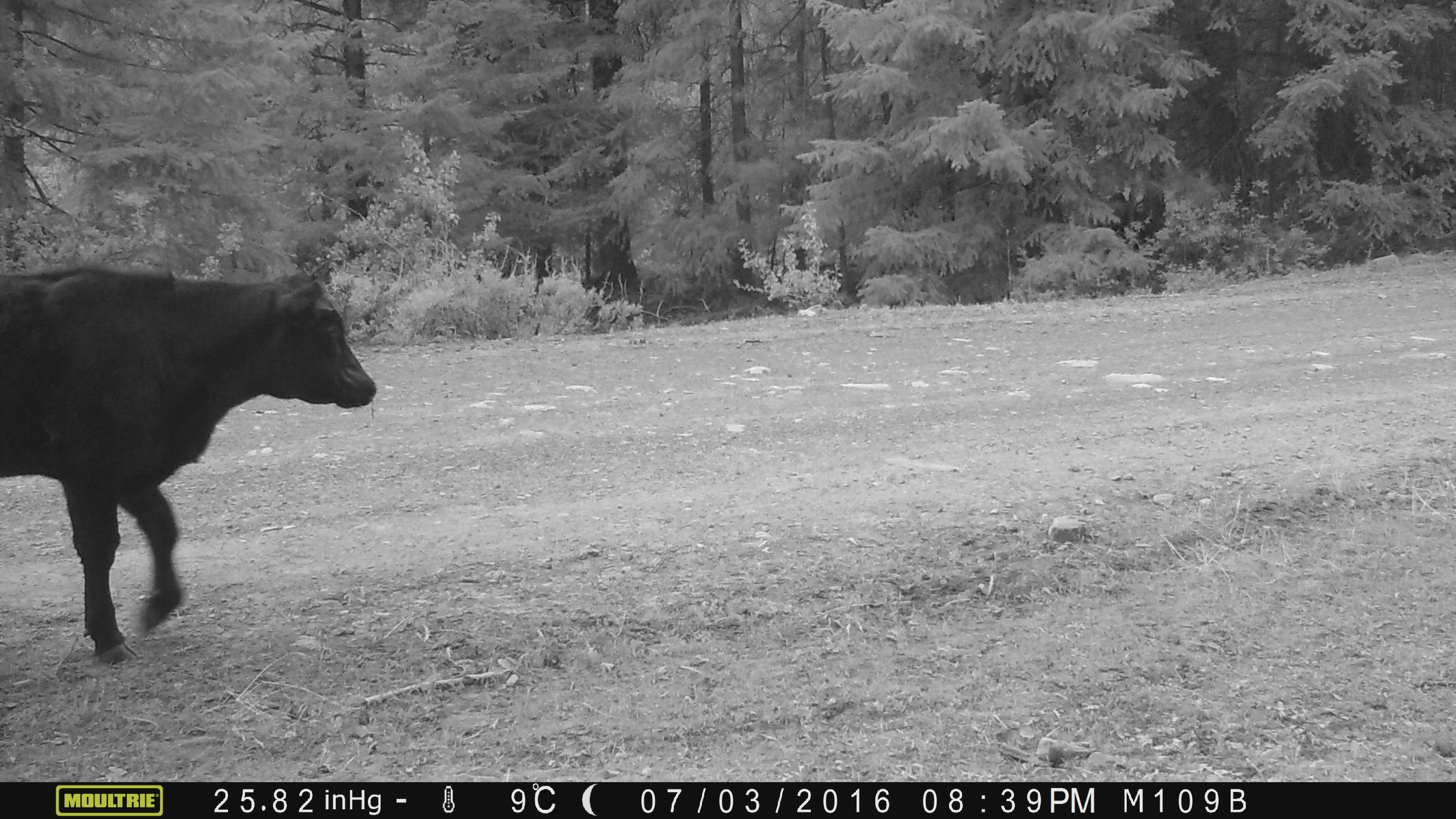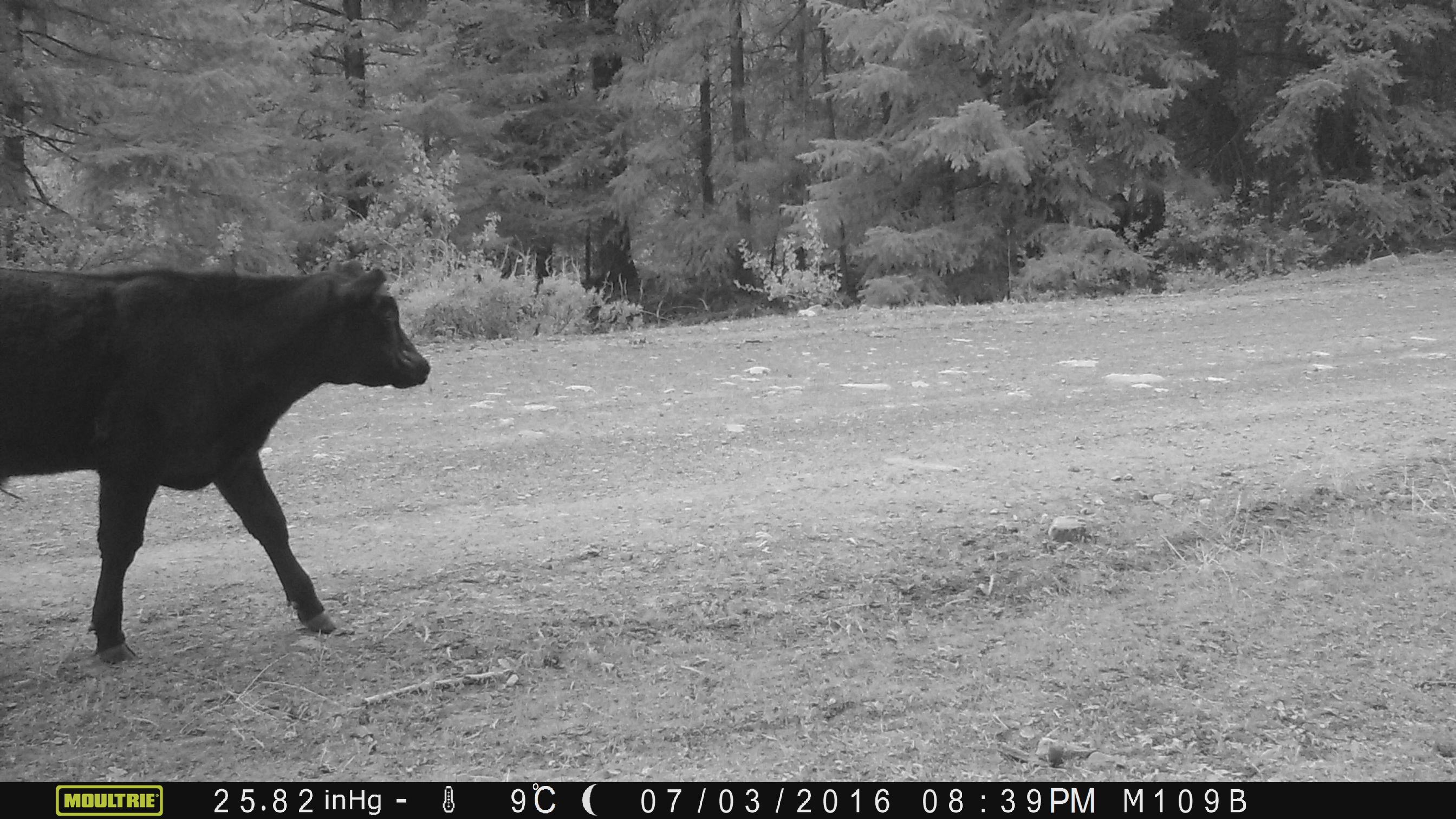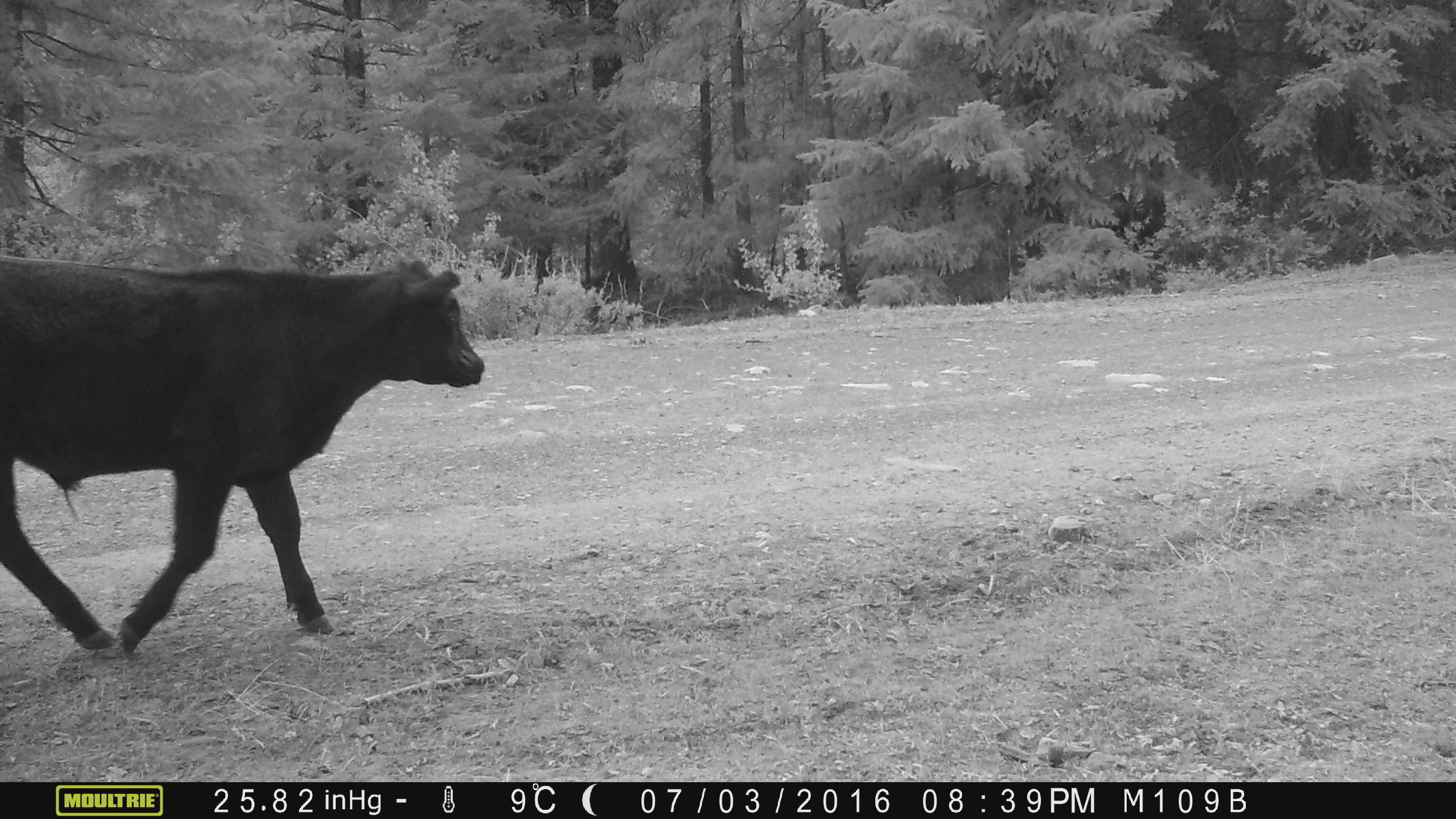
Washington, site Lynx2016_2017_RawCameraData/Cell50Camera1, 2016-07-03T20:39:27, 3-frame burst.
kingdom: Animalia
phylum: Chordata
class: Mammalia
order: Artiodactyla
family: Bovidae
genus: Bos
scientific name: Bos taurus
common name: domestic cattle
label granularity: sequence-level